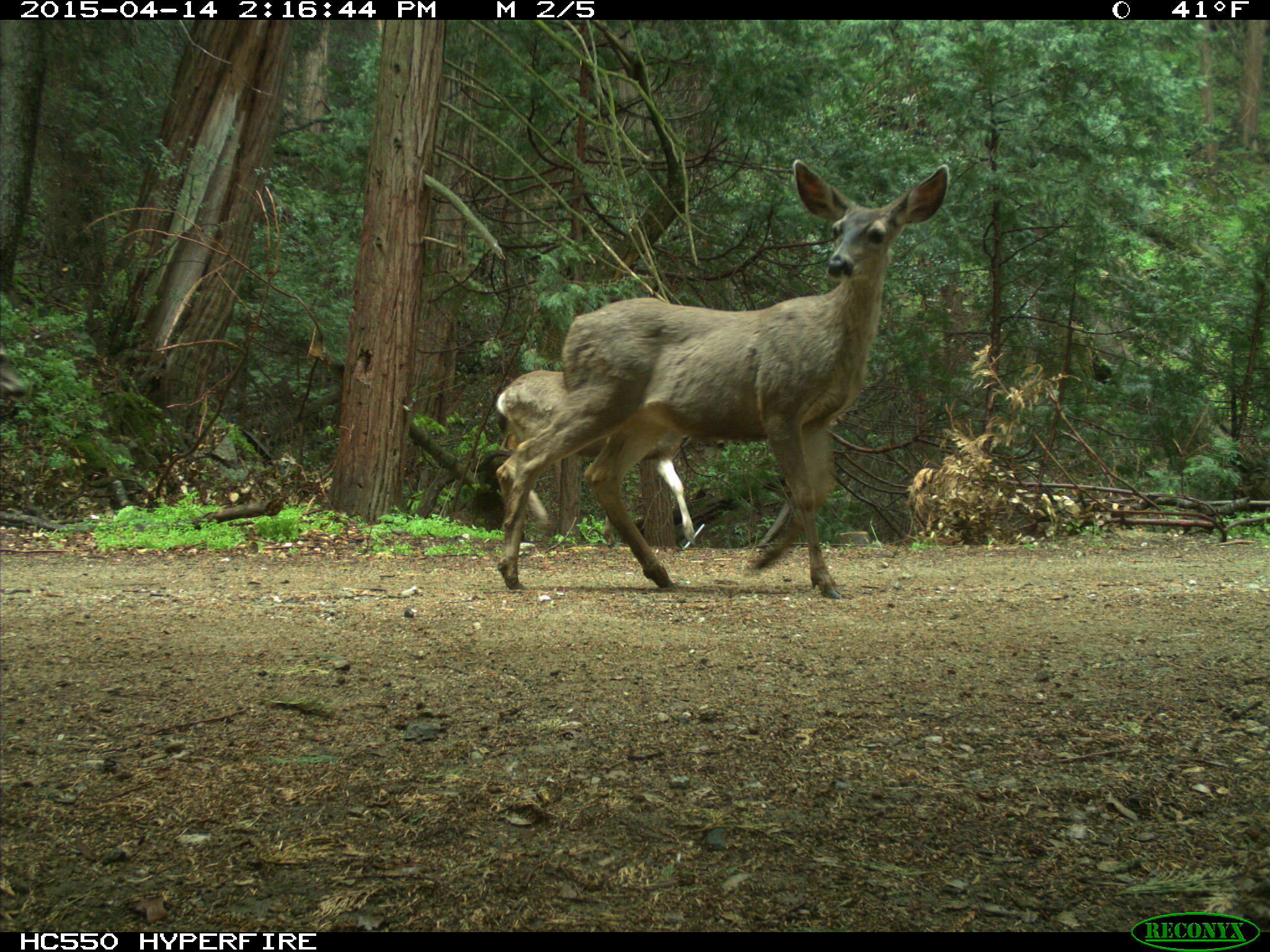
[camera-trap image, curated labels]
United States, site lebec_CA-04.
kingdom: Animalia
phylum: Chordata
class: Mammalia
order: Artiodactyla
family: Cervidae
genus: Odocoileus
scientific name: Odocoileus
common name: deer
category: unidentified deer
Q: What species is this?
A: Unidentified deer (deer) (Odocoileus).